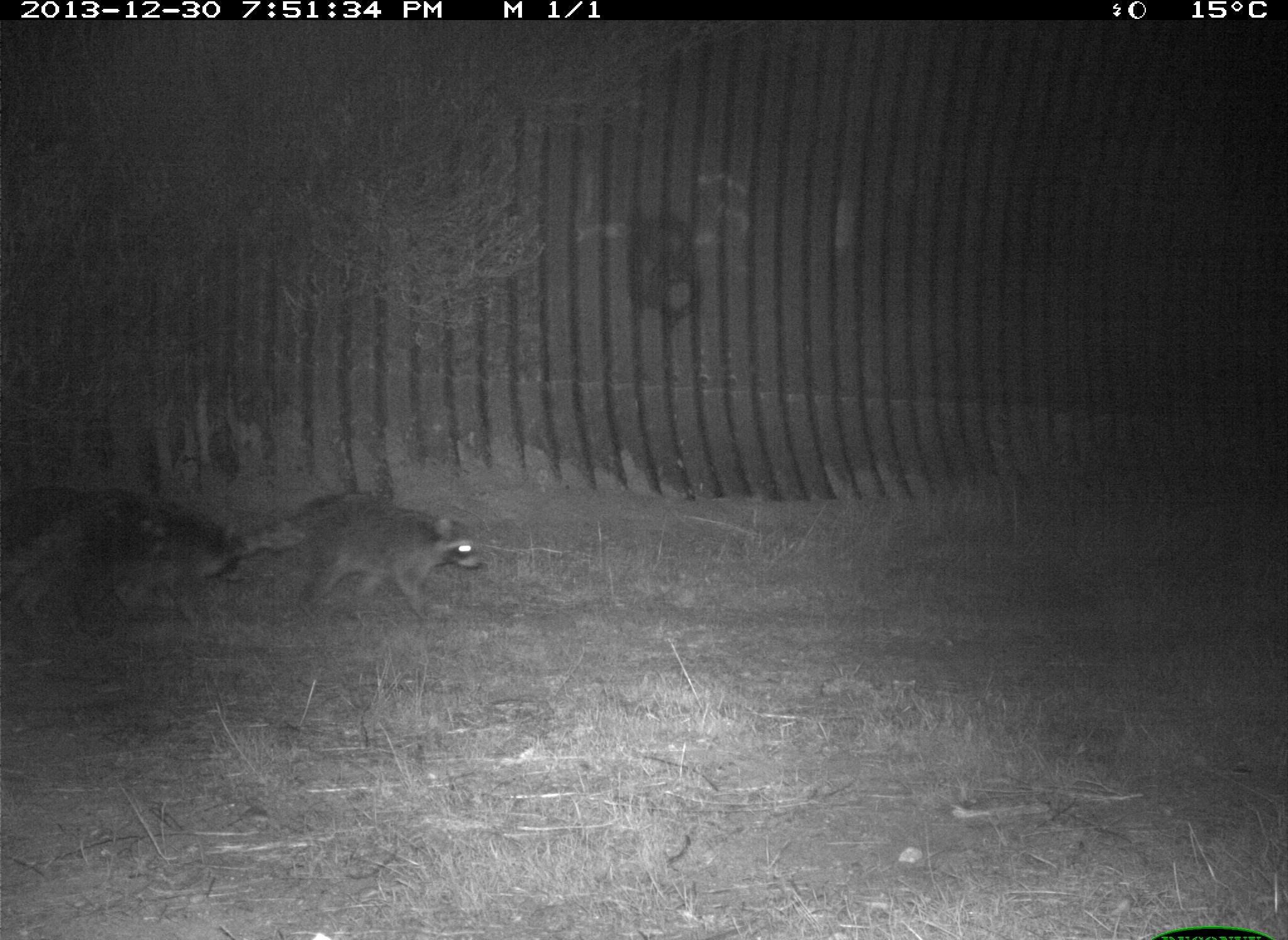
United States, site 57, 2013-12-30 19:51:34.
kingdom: Animalia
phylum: Chordata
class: Mammalia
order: Carnivora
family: Procyonidae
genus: Procyon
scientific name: Procyon lotor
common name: raccoon